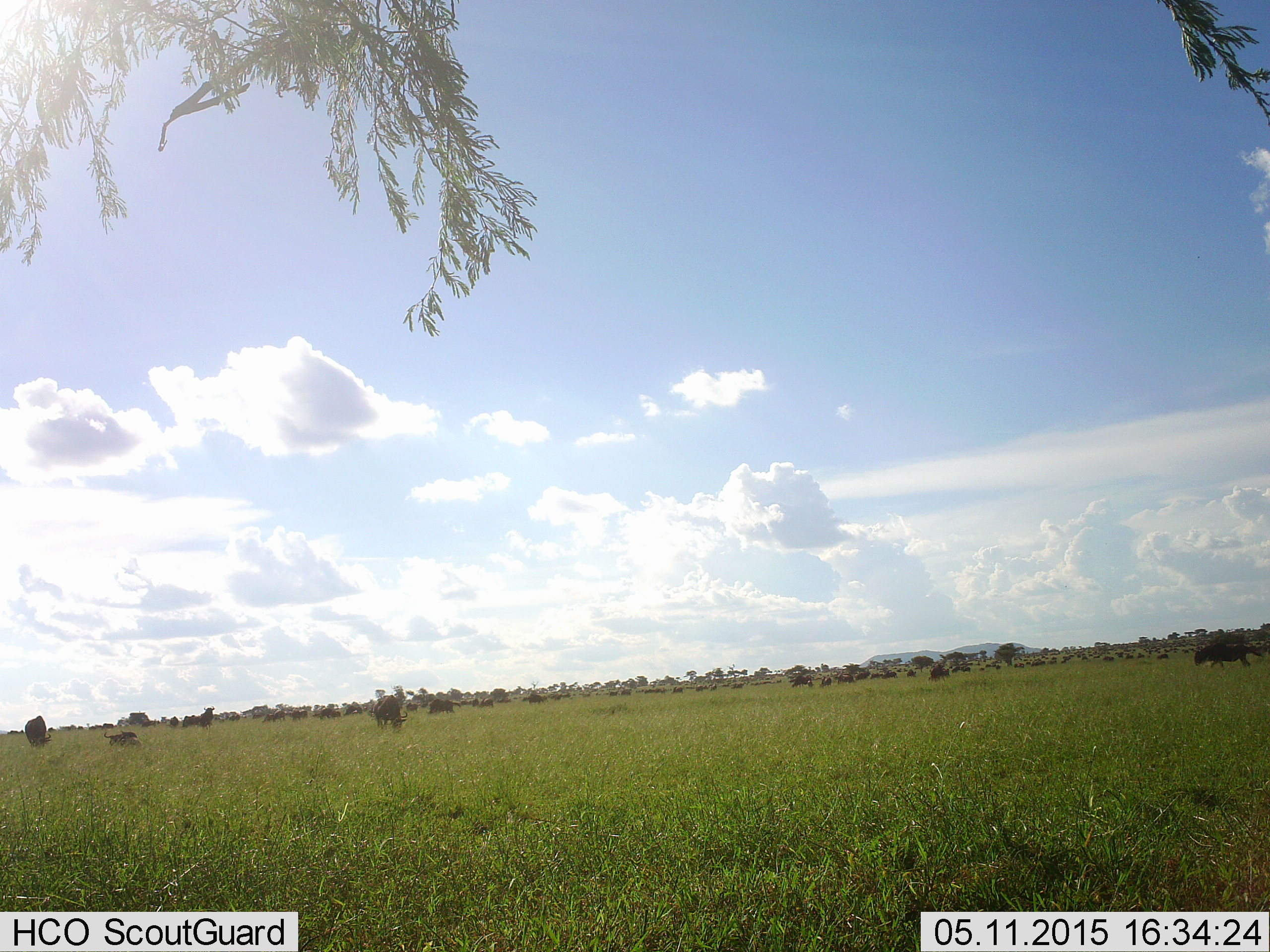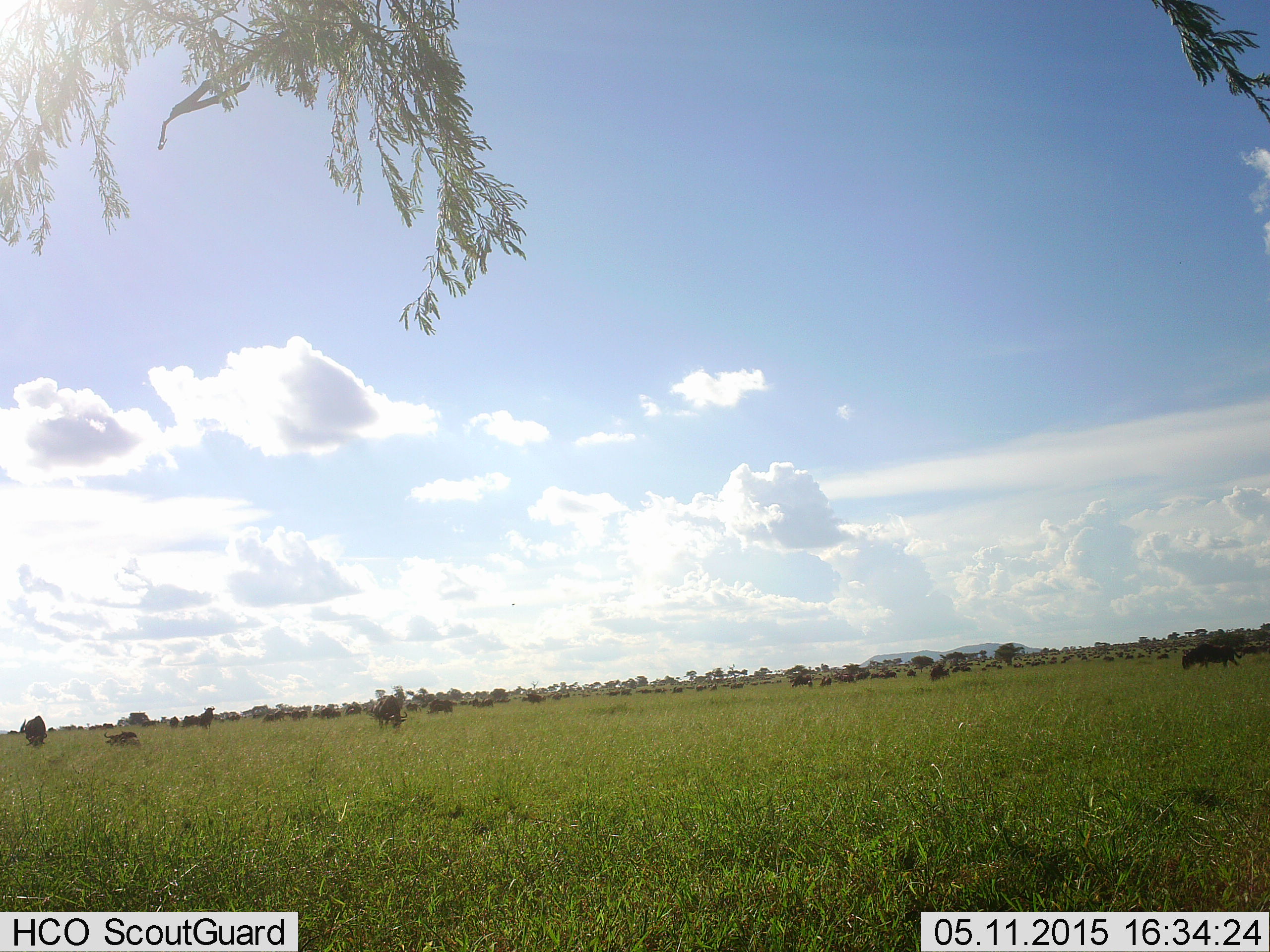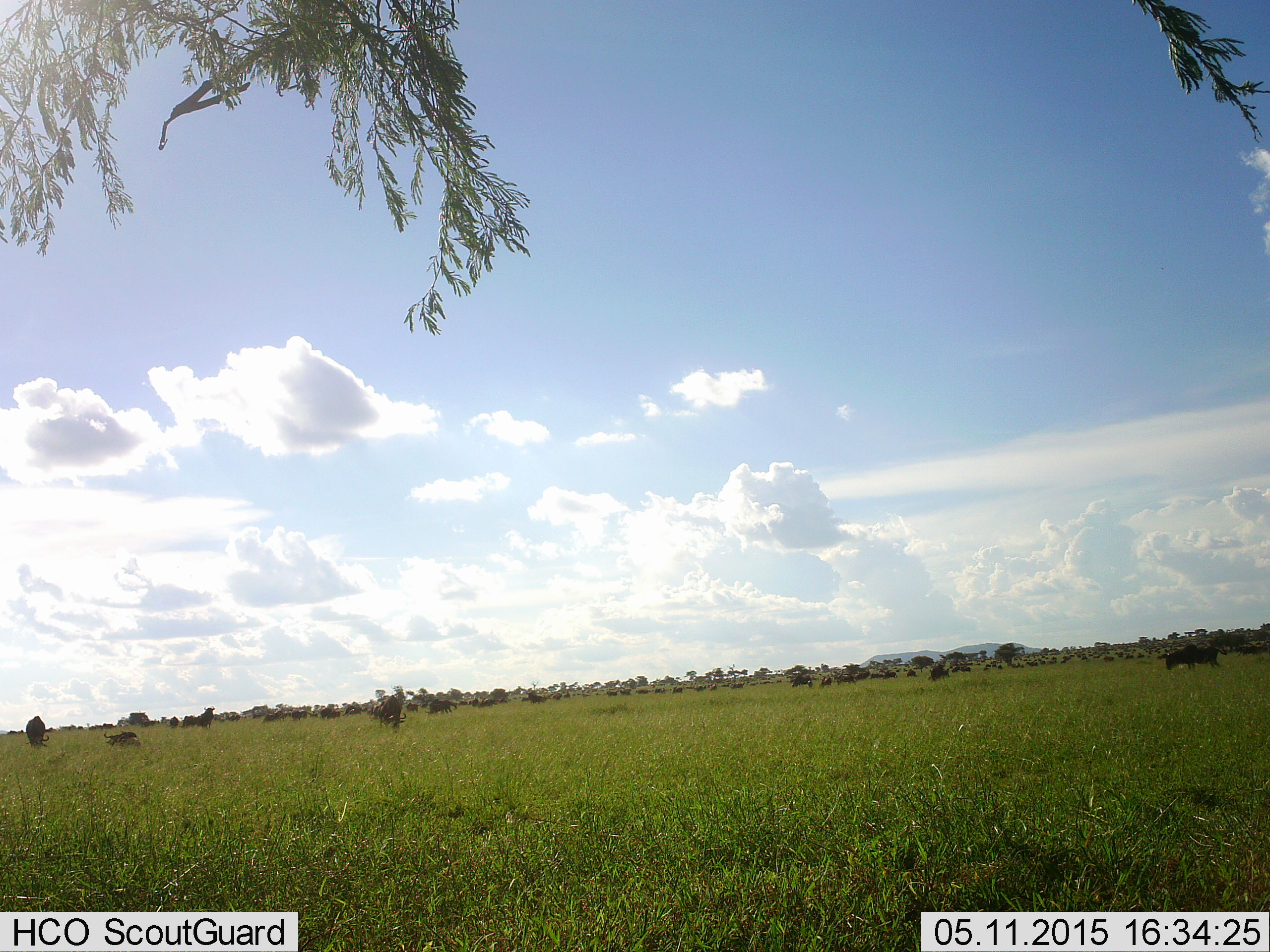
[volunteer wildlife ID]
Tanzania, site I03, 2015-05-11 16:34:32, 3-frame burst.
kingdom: Animalia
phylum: Chordata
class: Mammalia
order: Artiodactyla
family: Bovidae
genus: Connochaetes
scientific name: Connochaetes taurinus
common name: blue wildebeest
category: wildebeest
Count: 51+.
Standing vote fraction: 50%.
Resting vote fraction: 10%.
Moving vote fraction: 80%.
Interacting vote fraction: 0%.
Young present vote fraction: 0%.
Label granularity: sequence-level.